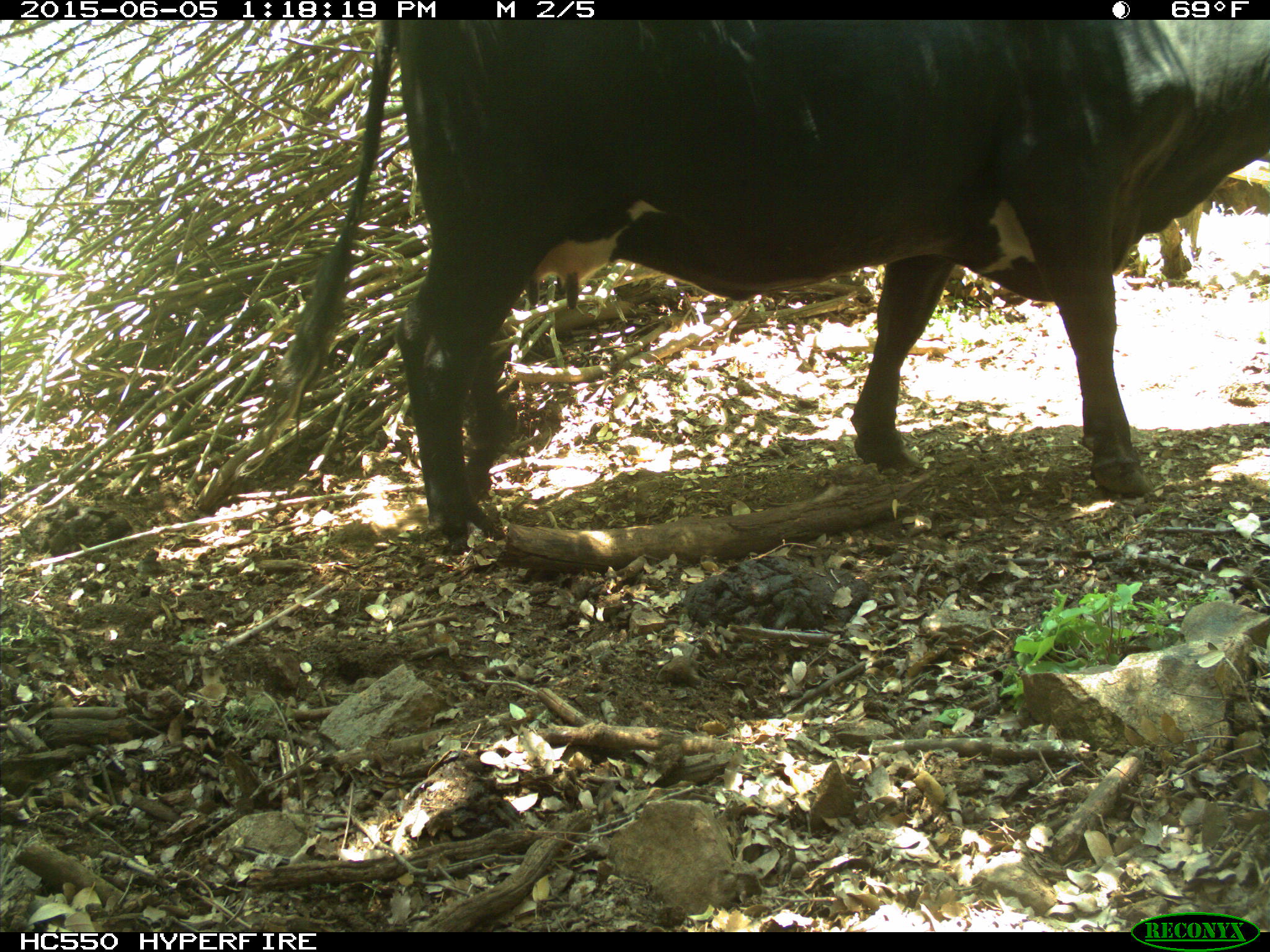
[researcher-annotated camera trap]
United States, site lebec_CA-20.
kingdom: Animalia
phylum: Chordata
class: Mammalia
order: Artiodactyla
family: Bovidae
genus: Bos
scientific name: Bos taurus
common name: domestic cow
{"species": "Bos taurus (domestic cow)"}